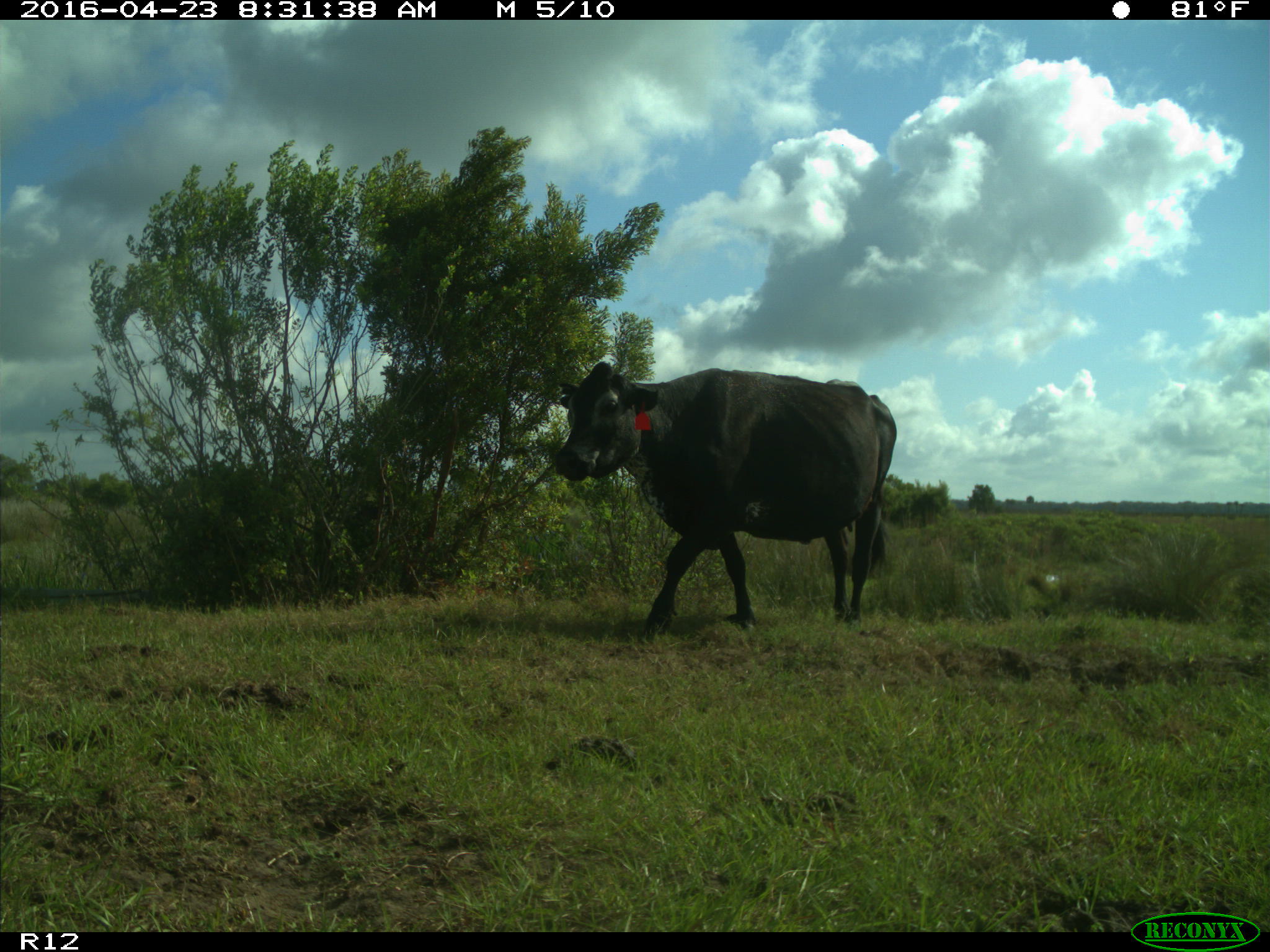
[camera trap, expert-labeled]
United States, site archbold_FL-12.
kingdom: Animalia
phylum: Chordata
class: Mammalia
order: Artiodactyla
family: Bovidae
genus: Bos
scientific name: Bos taurus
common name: domestic cow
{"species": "Bos taurus (domestic cow)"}